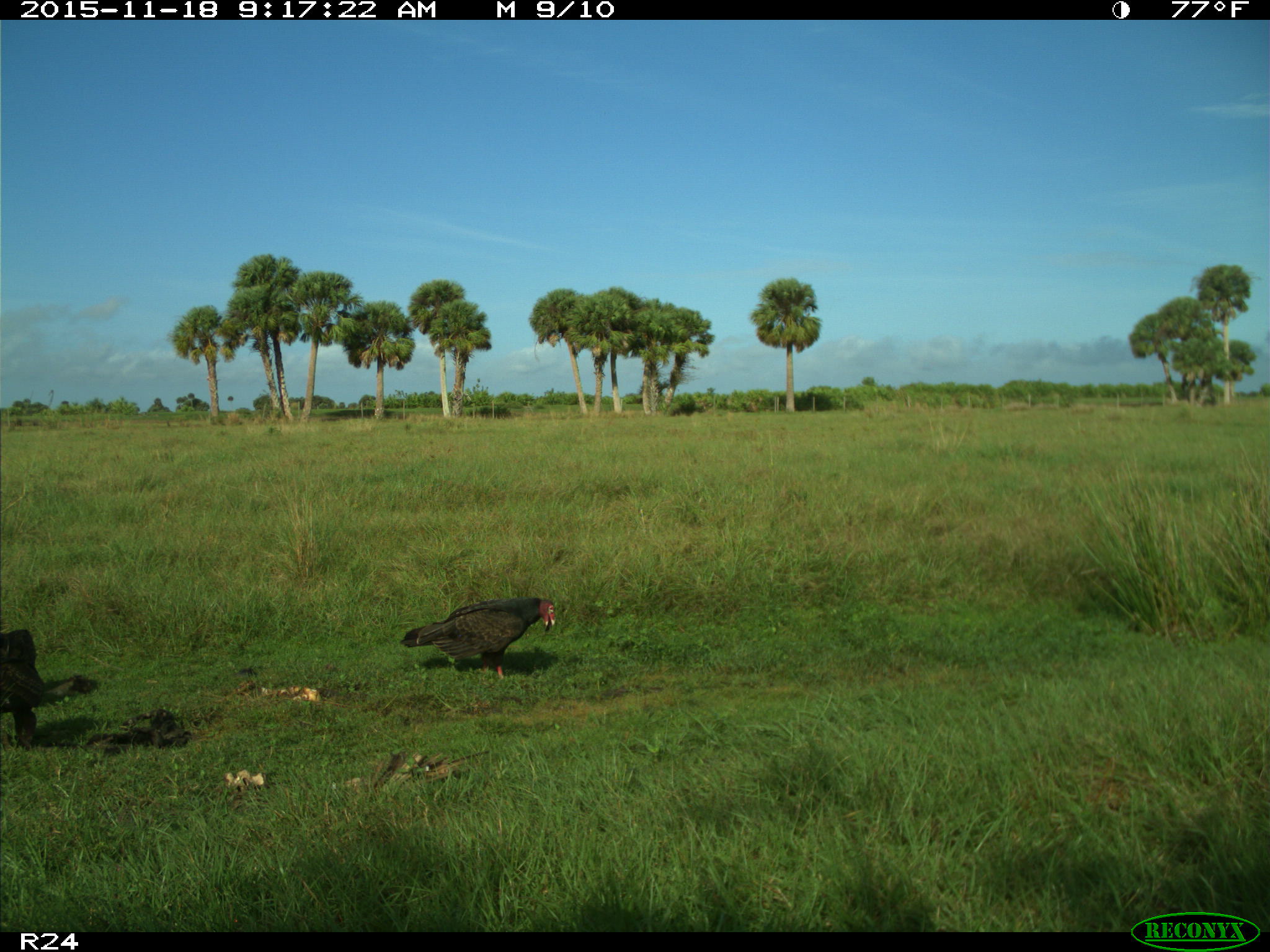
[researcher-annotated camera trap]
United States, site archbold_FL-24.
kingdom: Animalia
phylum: Chordata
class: Aves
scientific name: Aves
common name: birds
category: unidentified bird